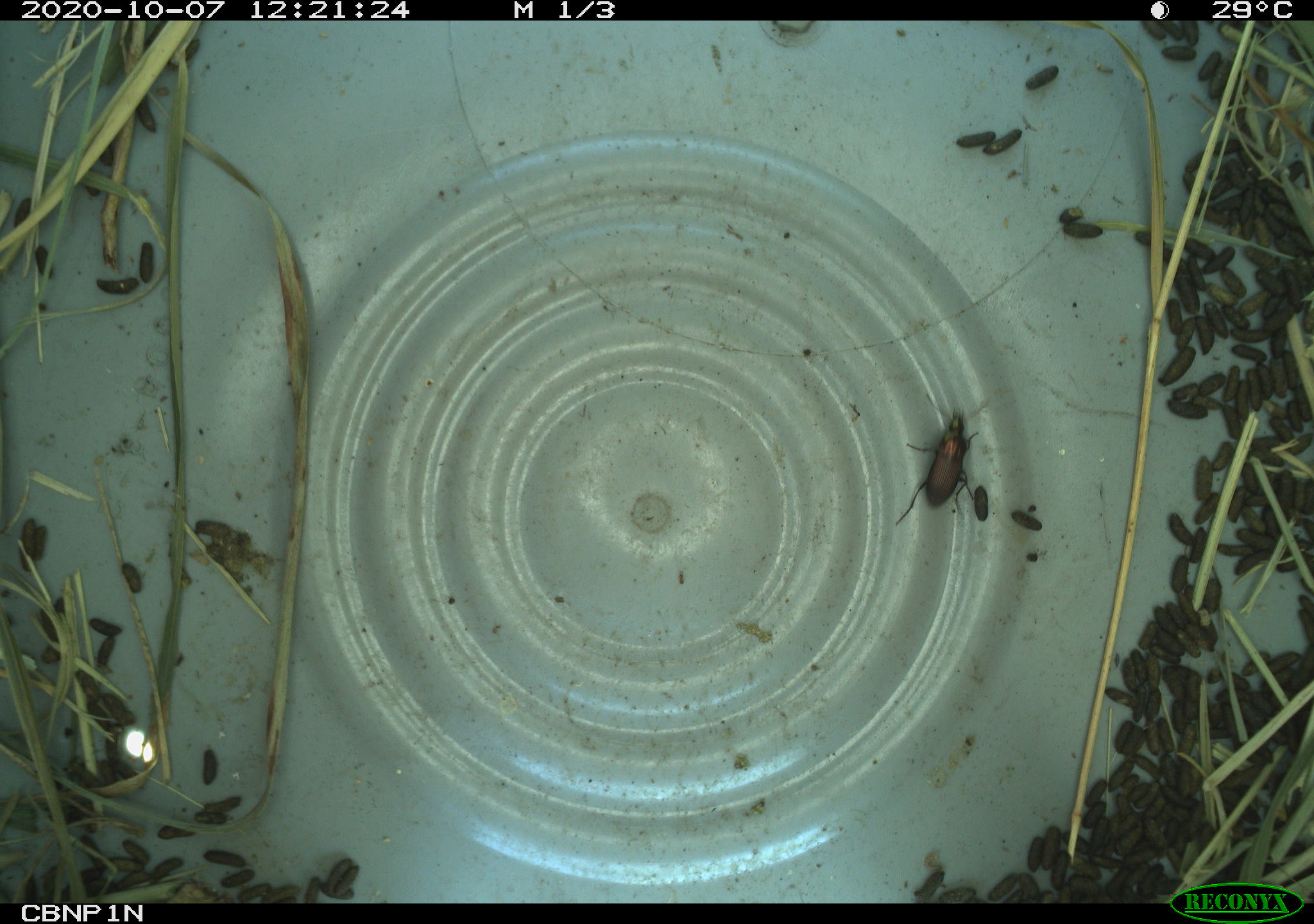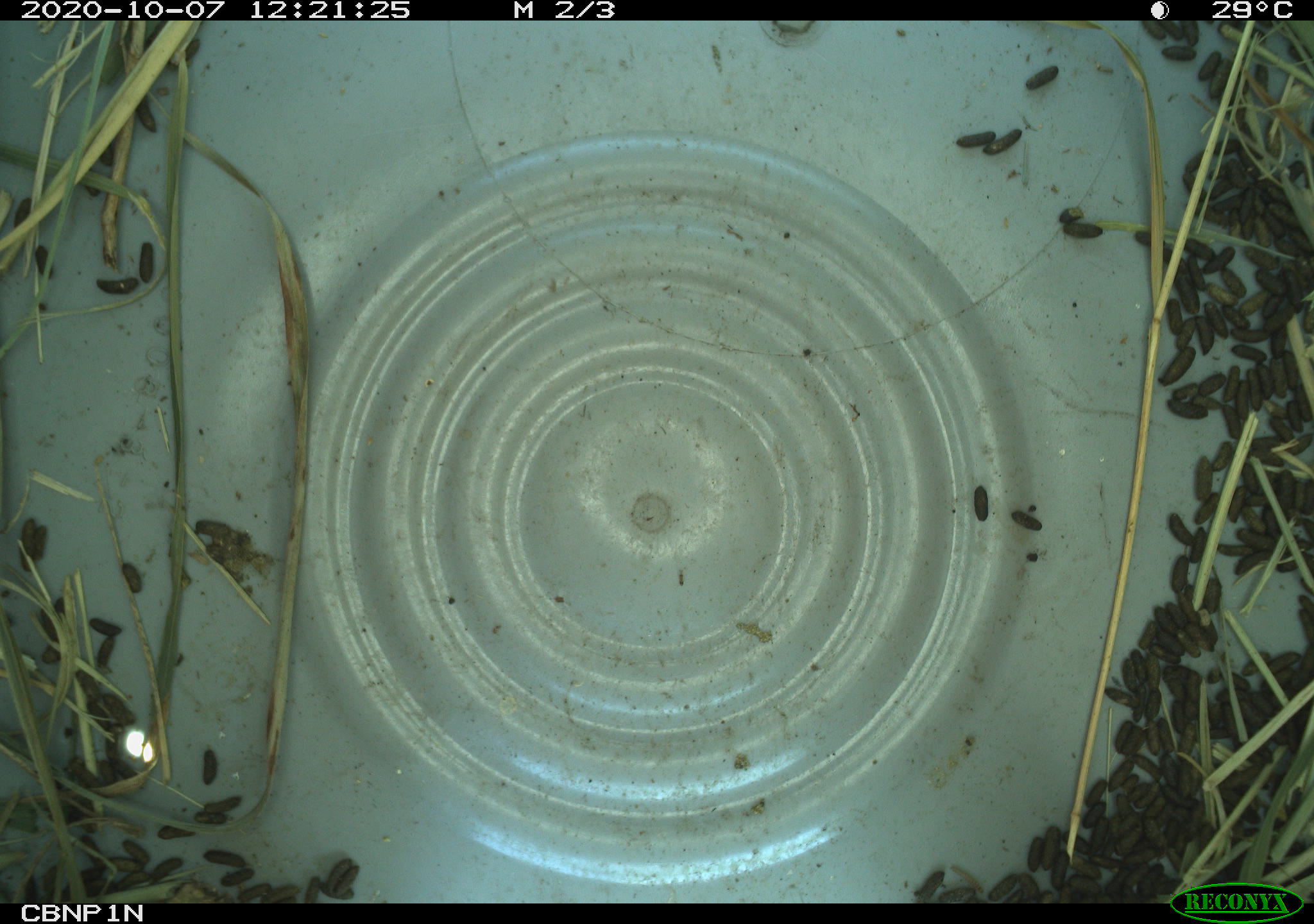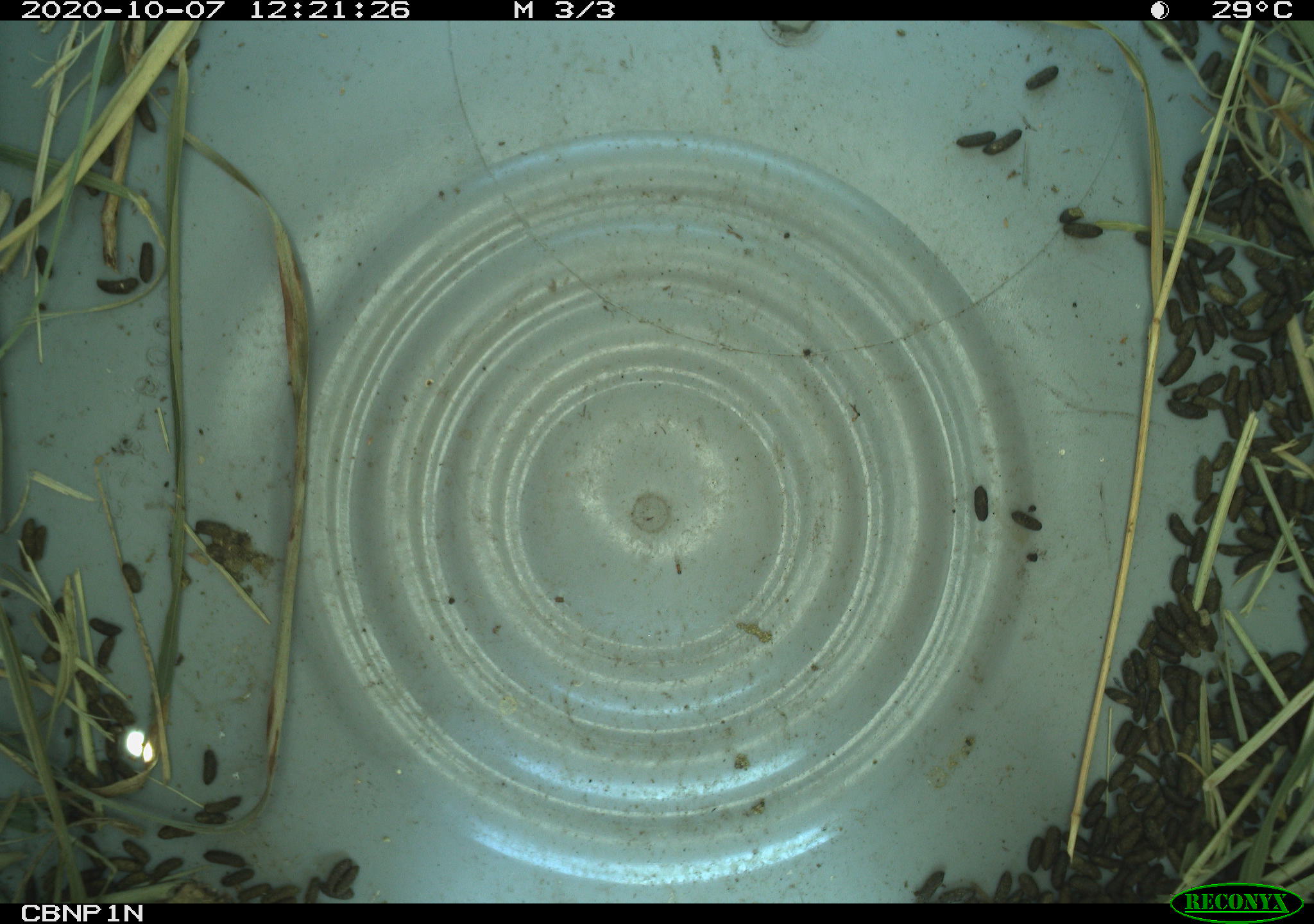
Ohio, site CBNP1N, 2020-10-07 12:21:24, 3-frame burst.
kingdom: Animalia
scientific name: Animalia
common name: animal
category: invertebrate